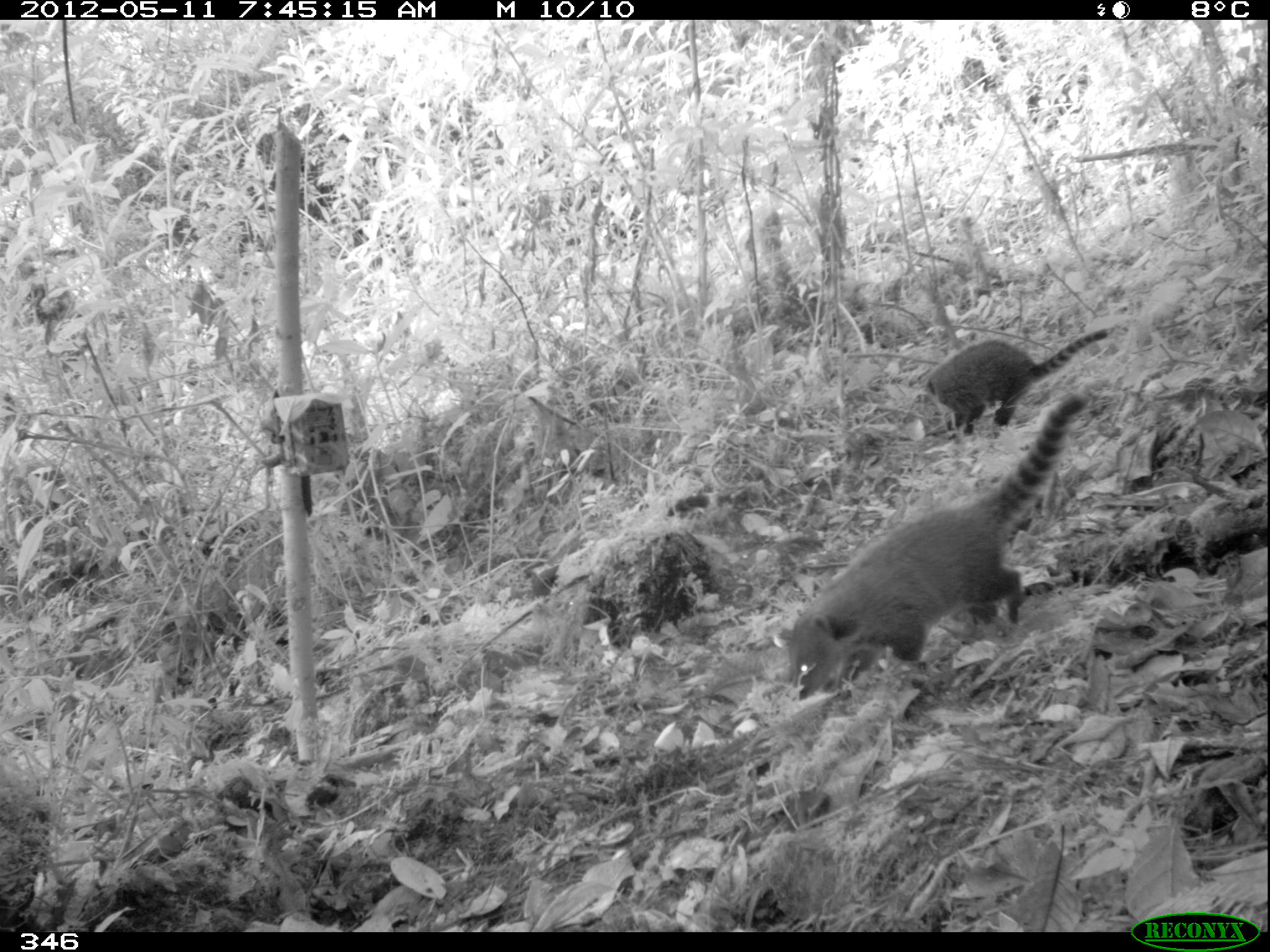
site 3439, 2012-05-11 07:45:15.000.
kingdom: Animalia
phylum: Chordata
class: Mammalia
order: Carnivora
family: Procyonidae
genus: Nasua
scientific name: Nasua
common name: coatis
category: unknown coati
Unknown coati (coatis) (Nasua).